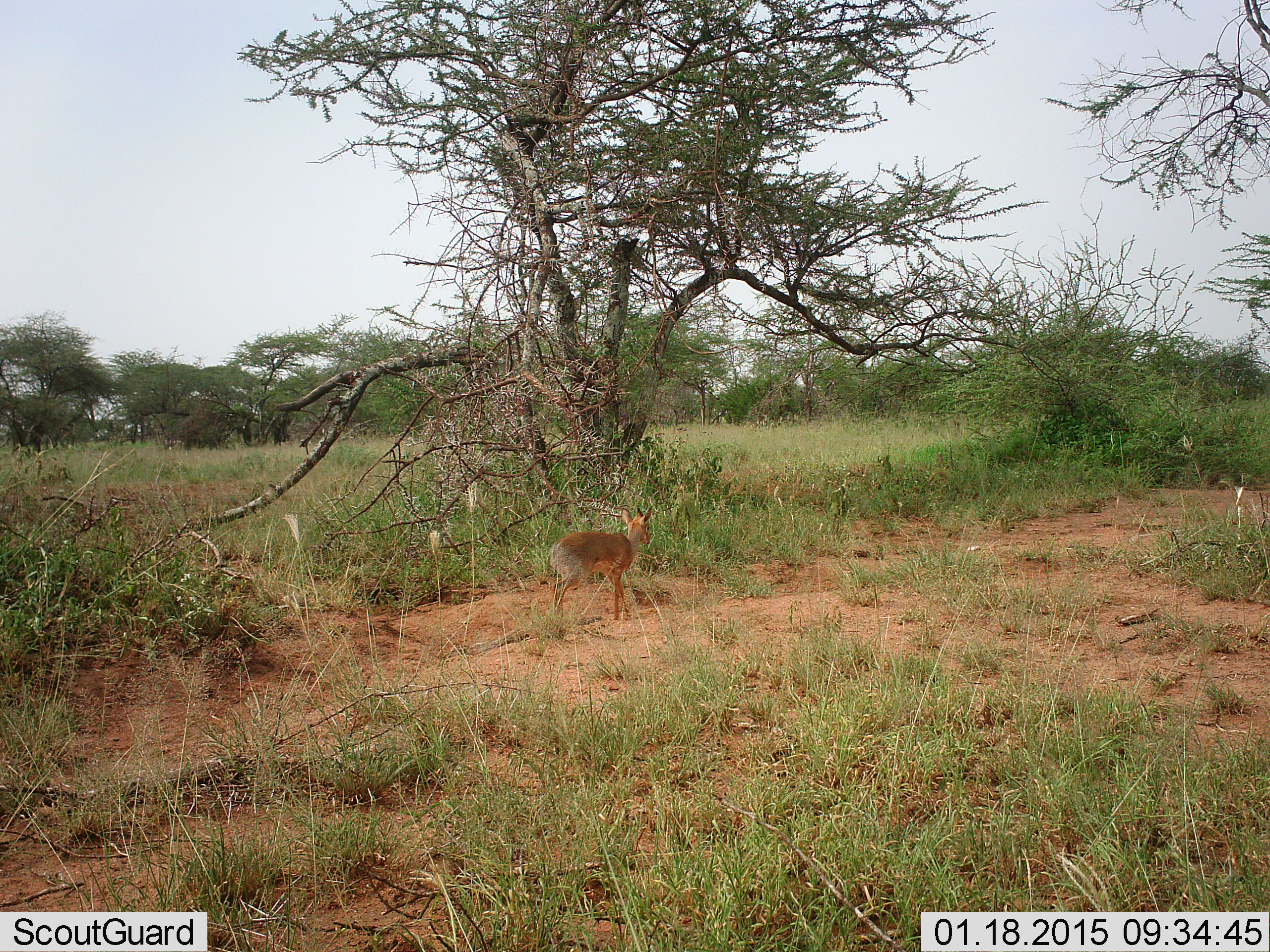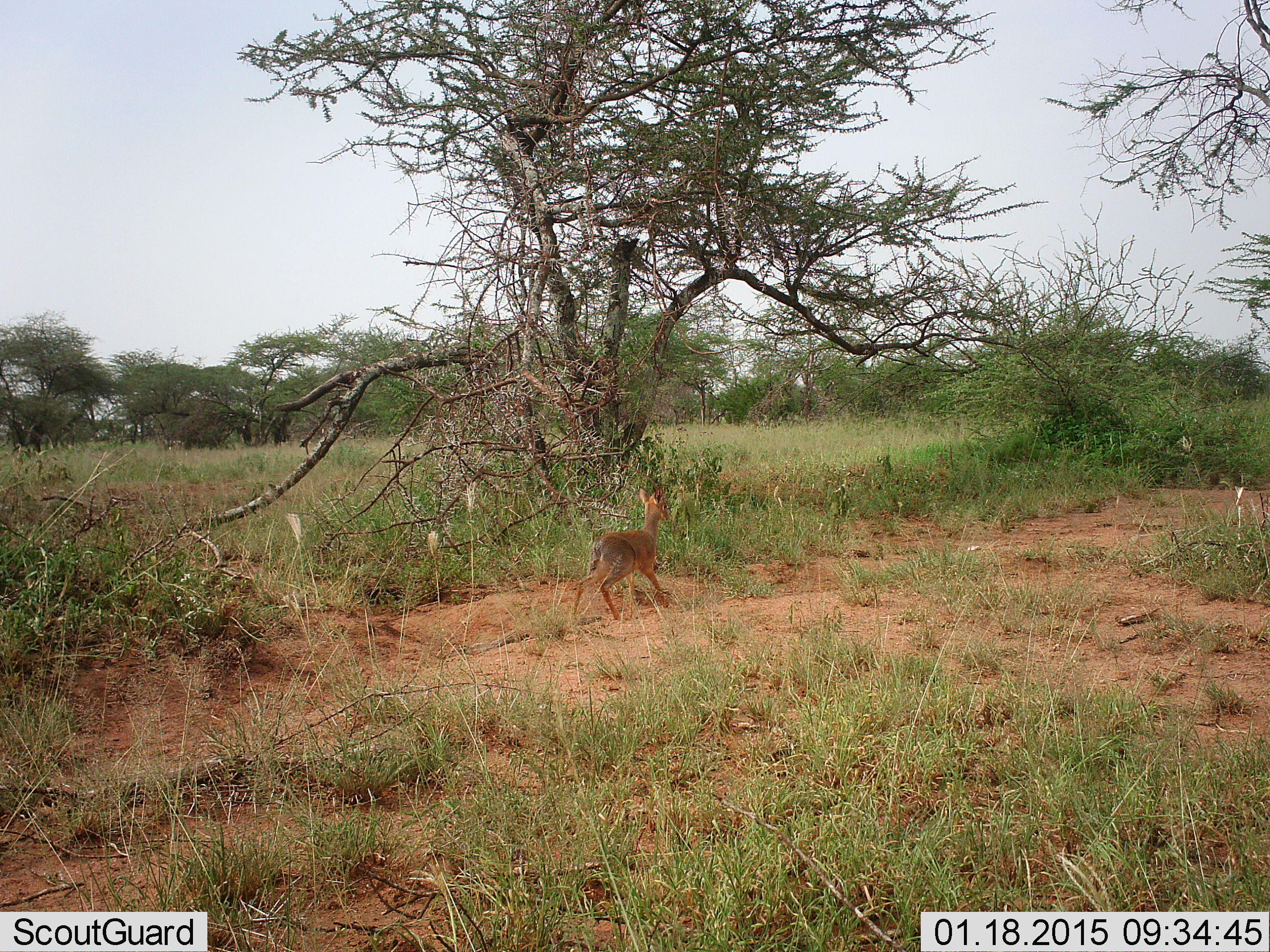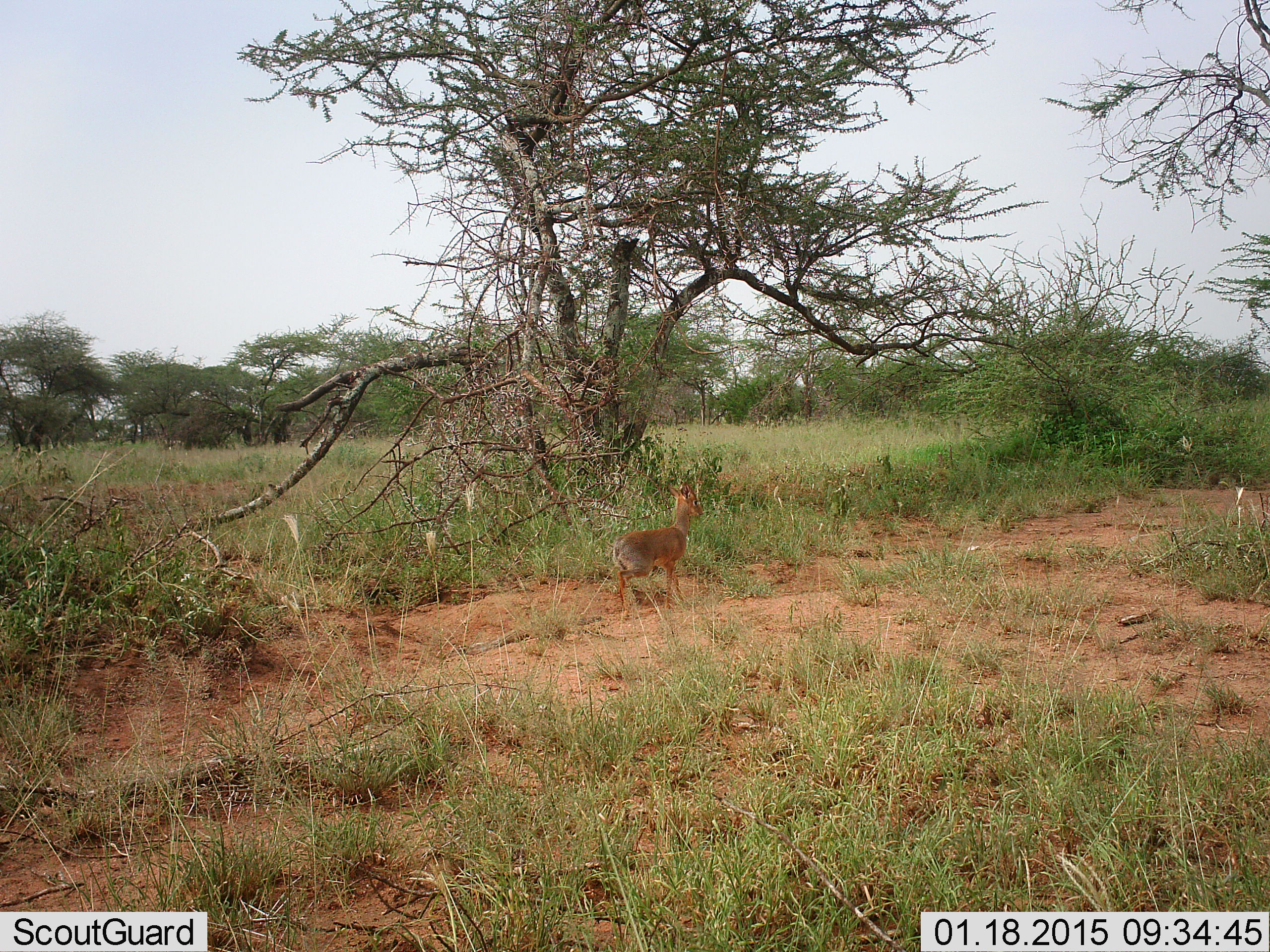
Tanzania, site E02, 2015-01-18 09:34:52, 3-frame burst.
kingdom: Animalia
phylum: Chordata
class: Mammalia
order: Artiodactyla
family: Bovidae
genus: Madoqua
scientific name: Madoqua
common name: dikdik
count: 1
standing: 20%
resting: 0%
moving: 90%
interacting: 0%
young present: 0%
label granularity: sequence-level